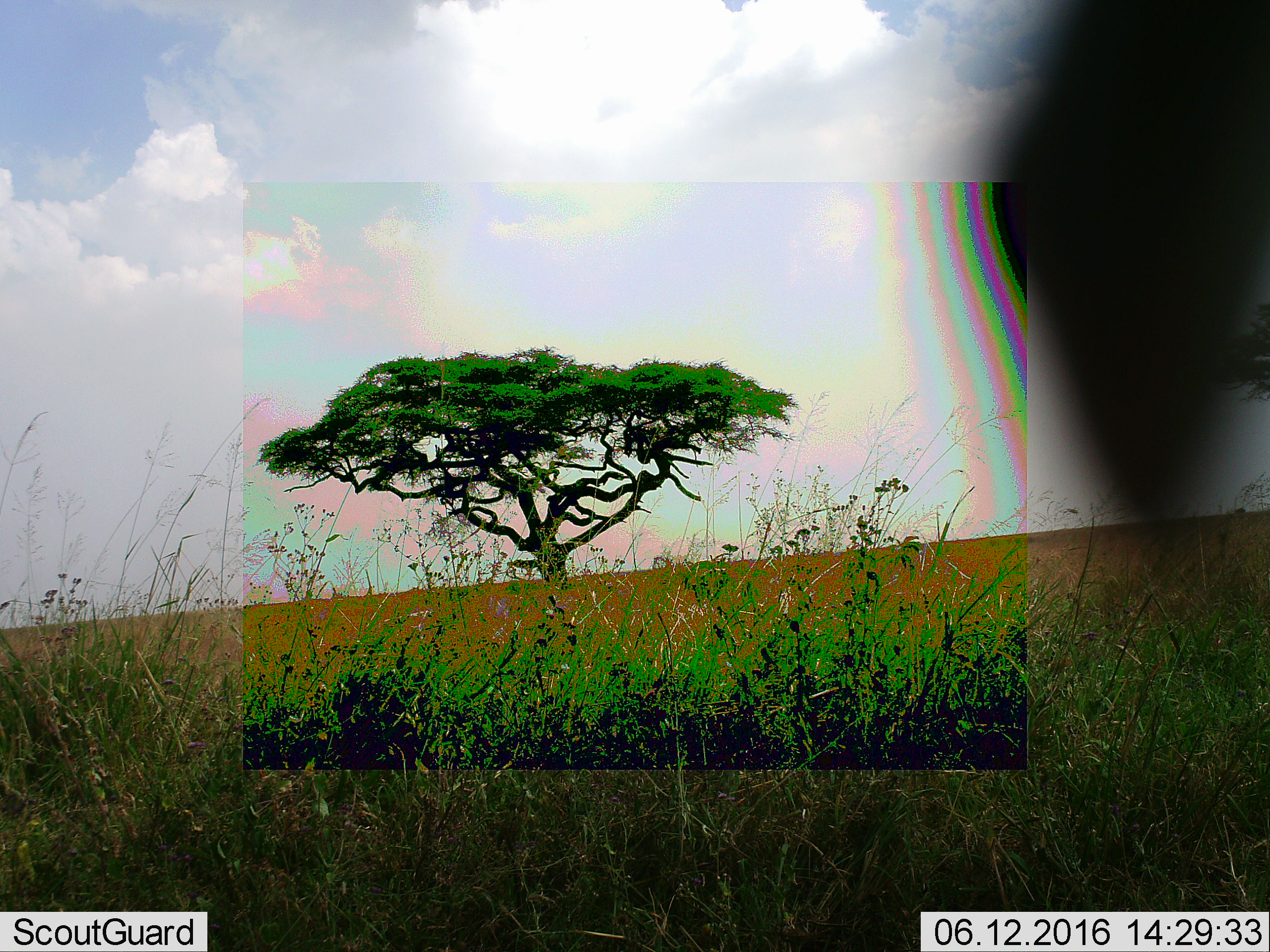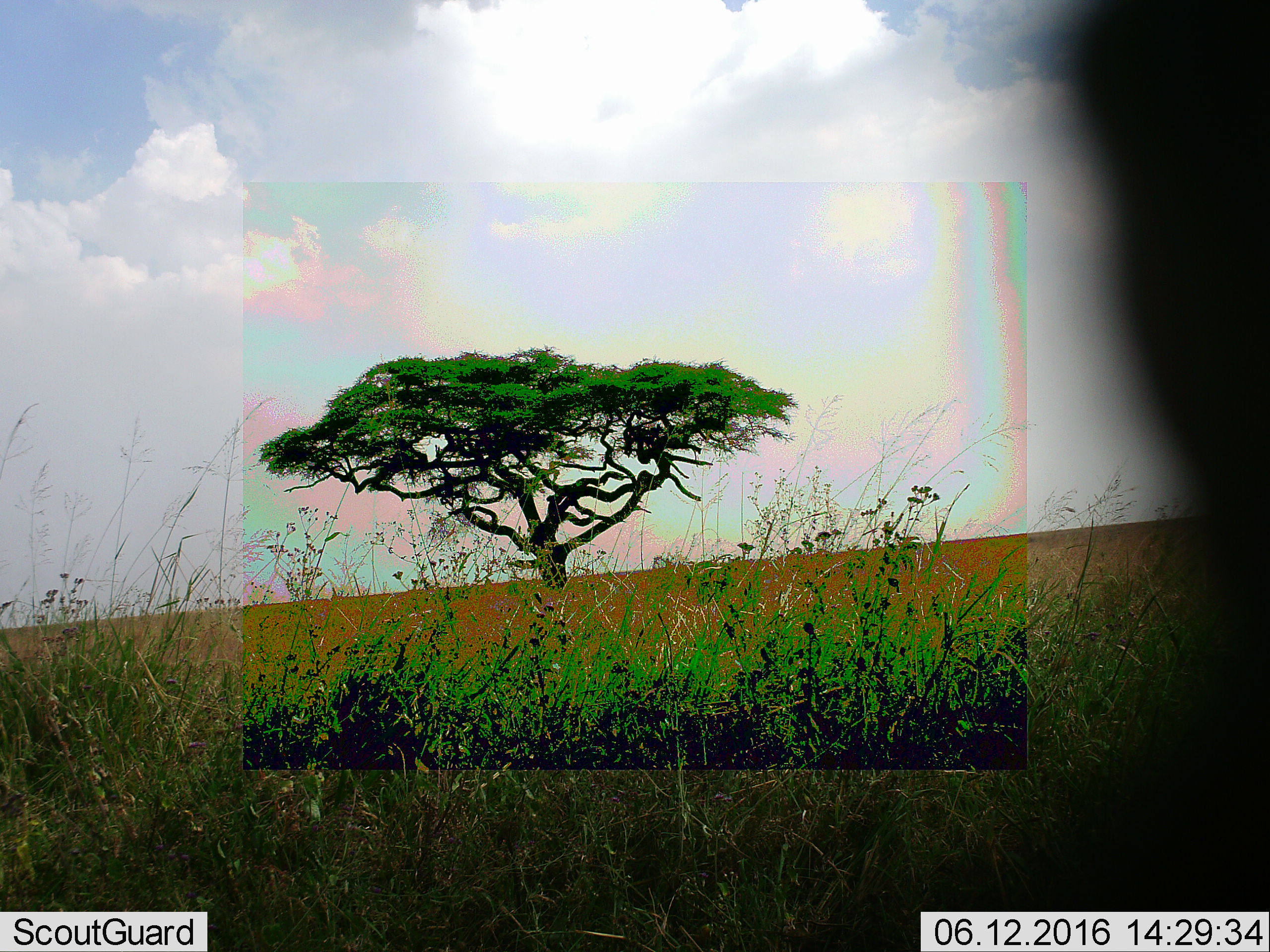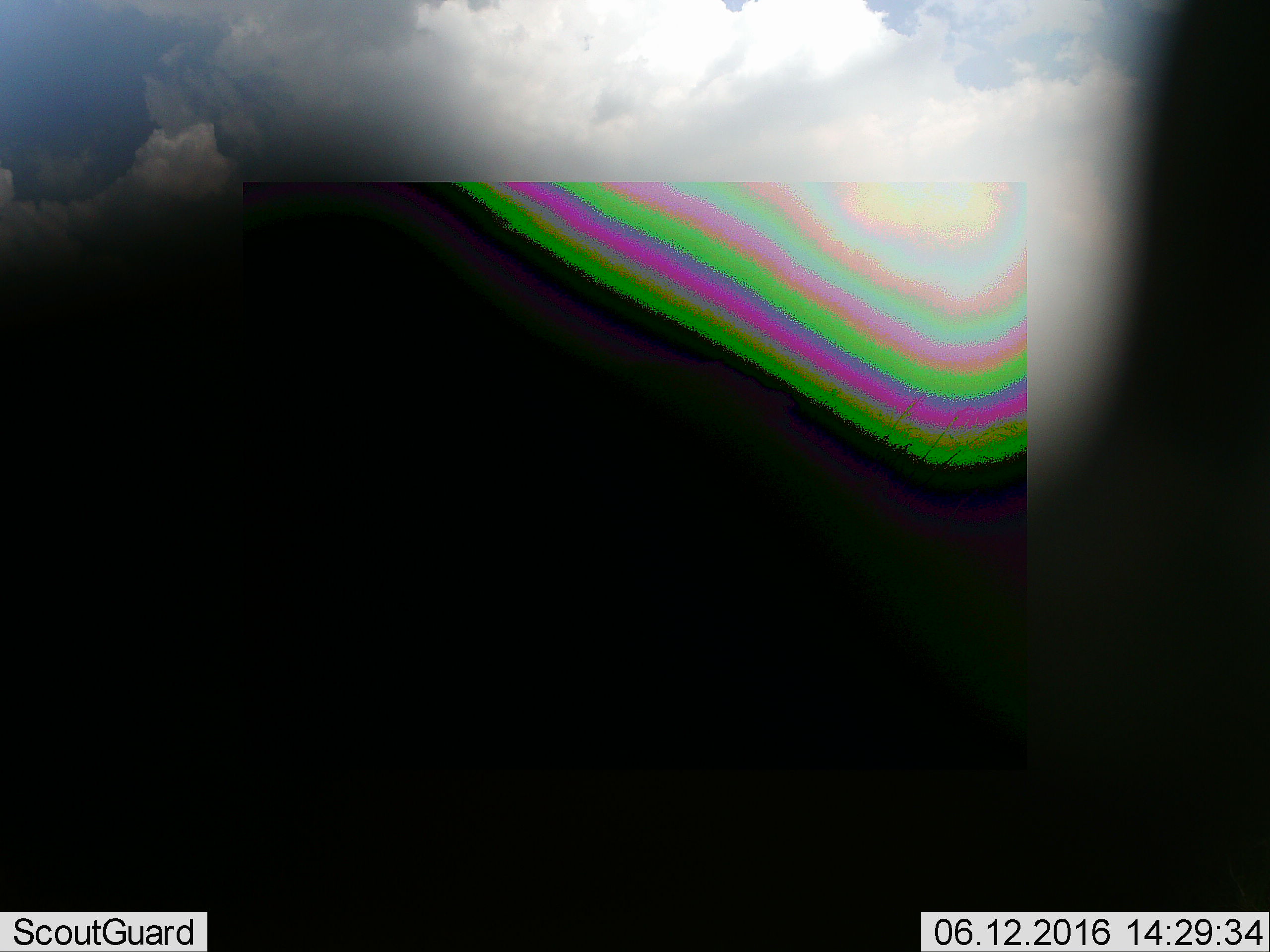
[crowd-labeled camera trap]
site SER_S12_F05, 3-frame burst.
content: unidentified animal